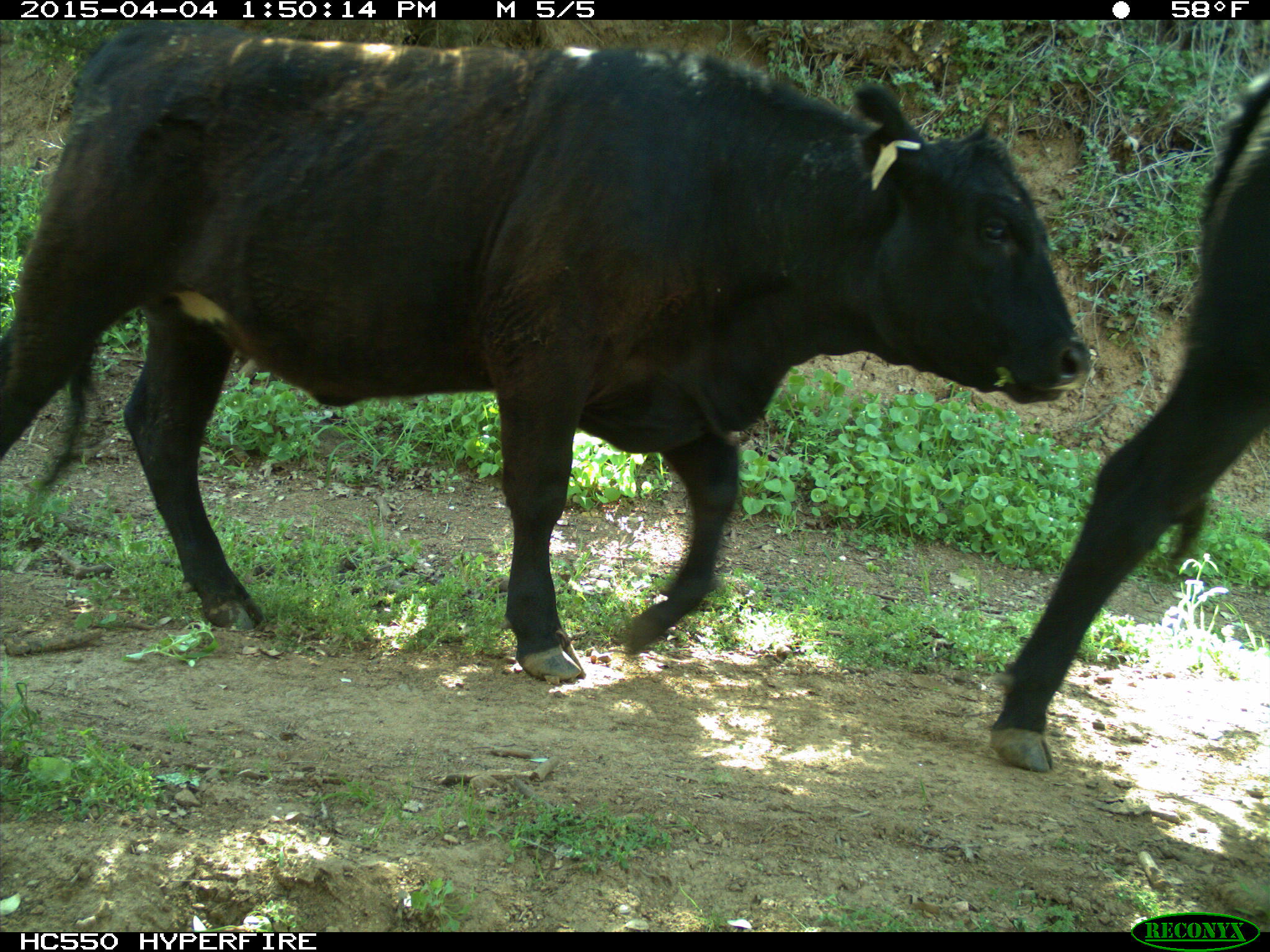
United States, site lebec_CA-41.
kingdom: Animalia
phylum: Chordata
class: Mammalia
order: Artiodactyla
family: Bovidae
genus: Bos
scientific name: Bos taurus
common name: domestic cow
Bos taurus (domestic cow).